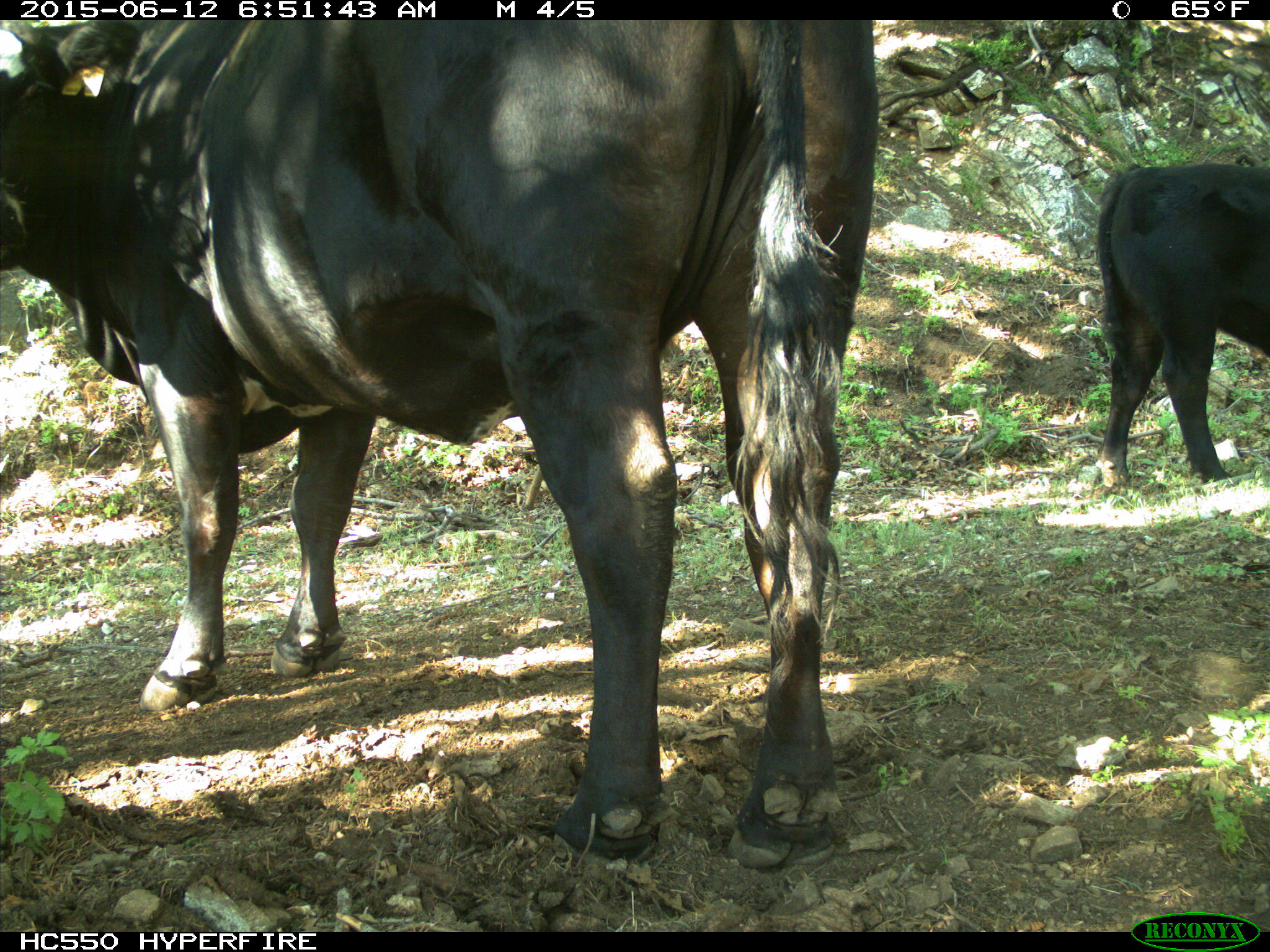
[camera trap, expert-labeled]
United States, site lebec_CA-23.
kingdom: Animalia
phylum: Chordata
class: Mammalia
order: Artiodactyla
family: Bovidae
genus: Bos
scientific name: Bos taurus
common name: domestic cow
Bos taurus (domestic cow).